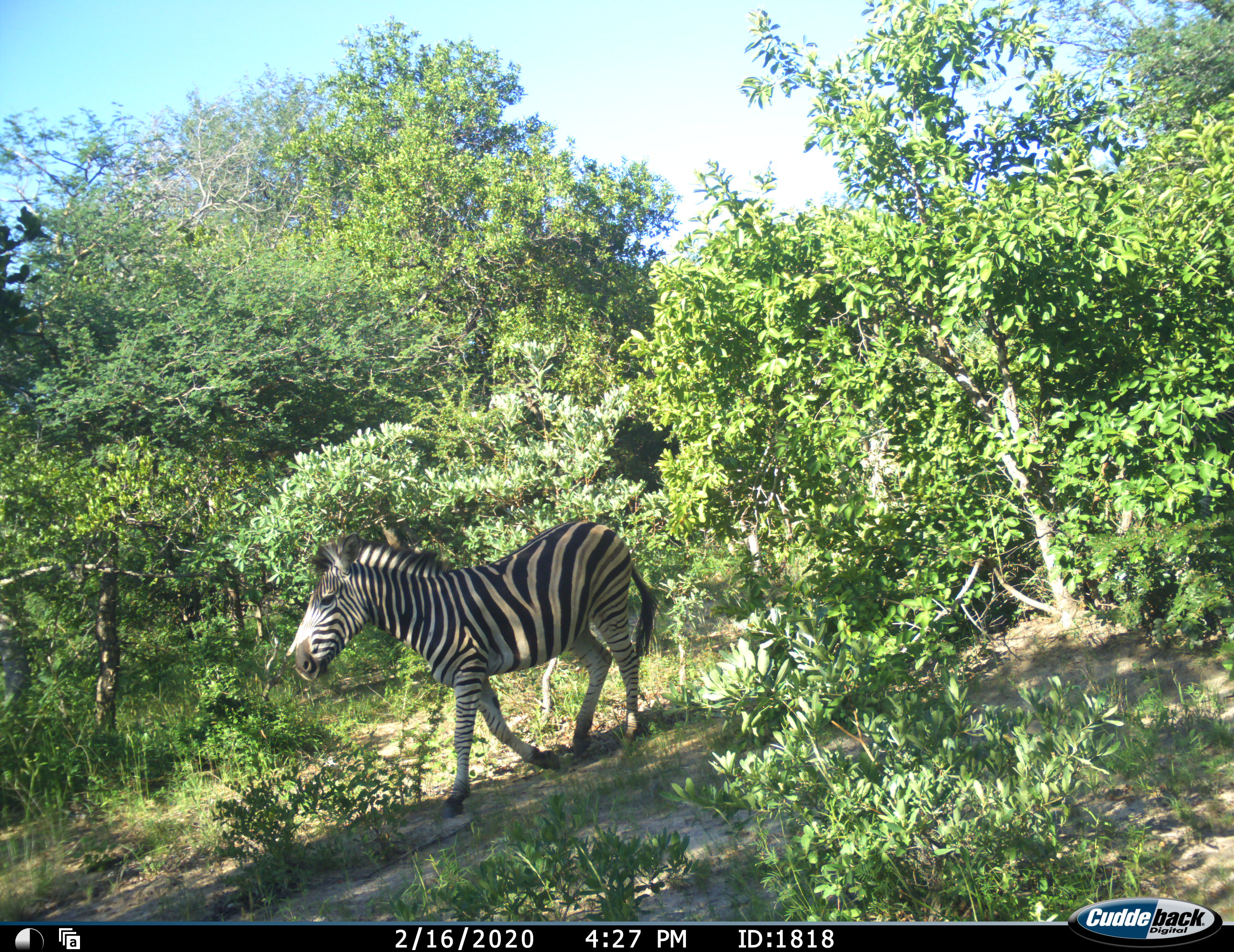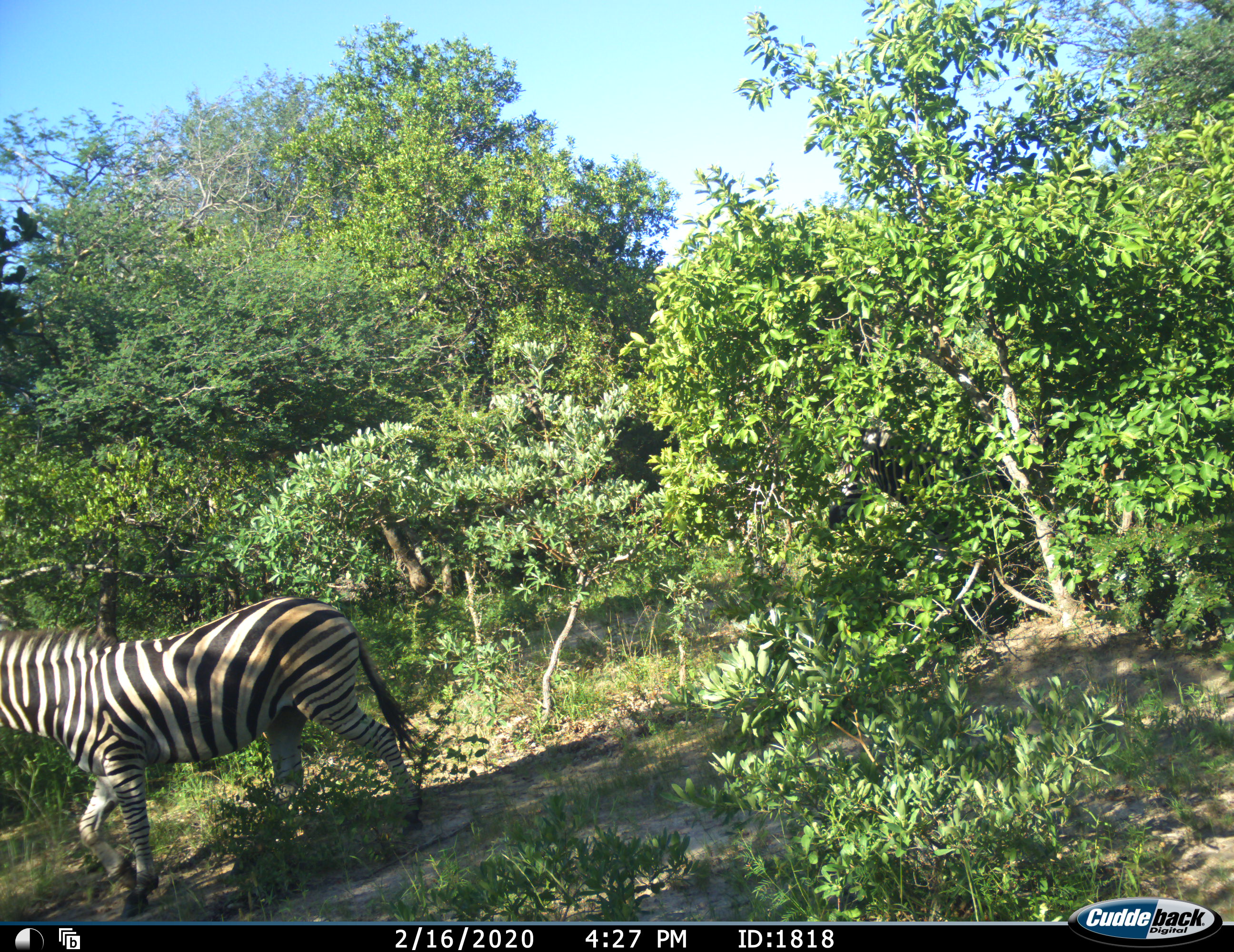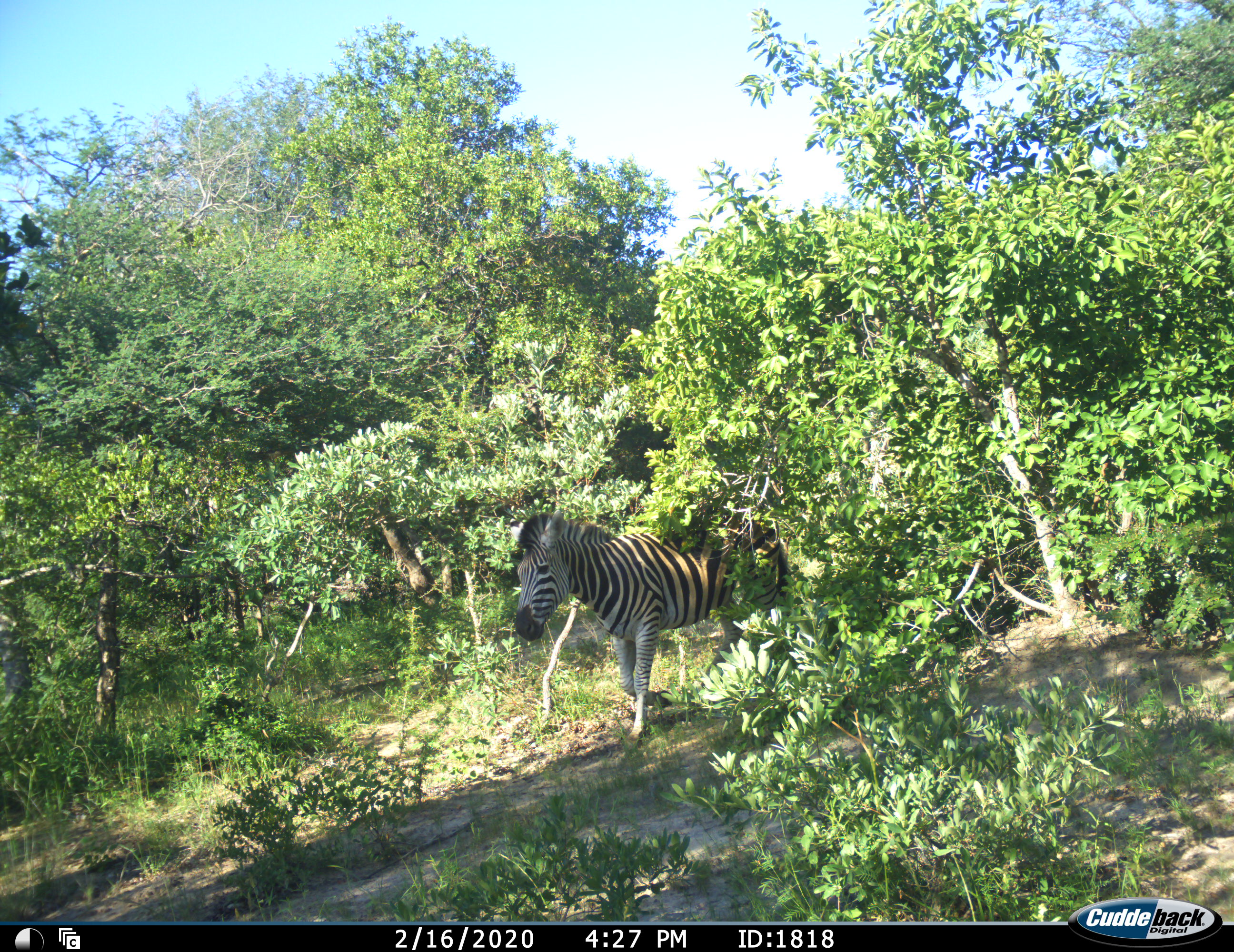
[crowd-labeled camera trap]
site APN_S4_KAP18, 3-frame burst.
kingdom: Animalia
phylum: Chordata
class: Mammalia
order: Perissodactyla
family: Equidae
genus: Equus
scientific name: Equus quagga burchellii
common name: burchell's zebra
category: zebraburchells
Zebraburchells (burchell's zebra) (Equus quagga burchellii), count 1. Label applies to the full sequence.